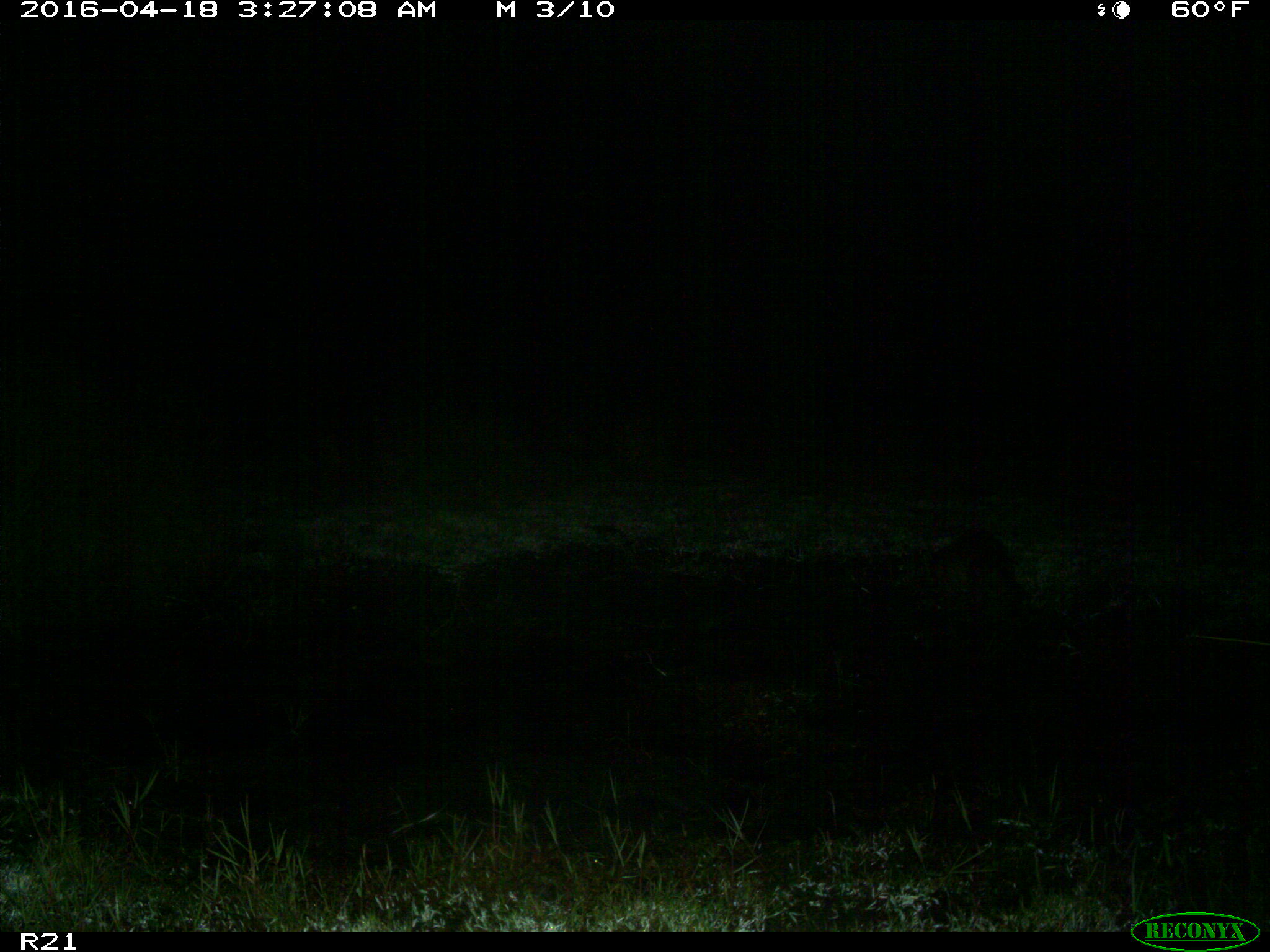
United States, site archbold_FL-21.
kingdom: Animalia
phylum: Chordata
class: Mammalia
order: Carnivora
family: Procyonidae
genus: Procyon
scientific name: Procyon lotor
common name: common raccoon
Procyon lotor (common raccoon).